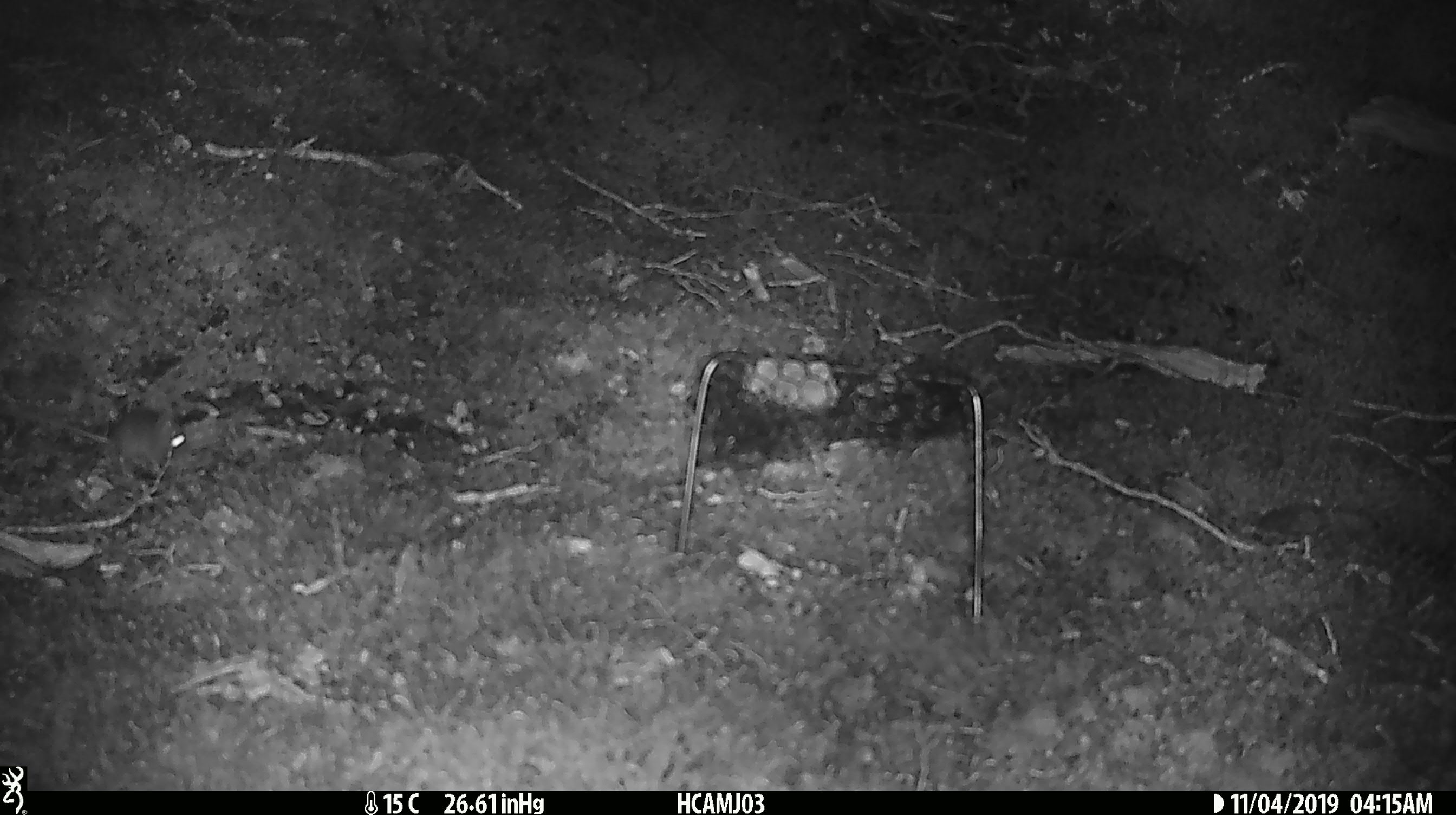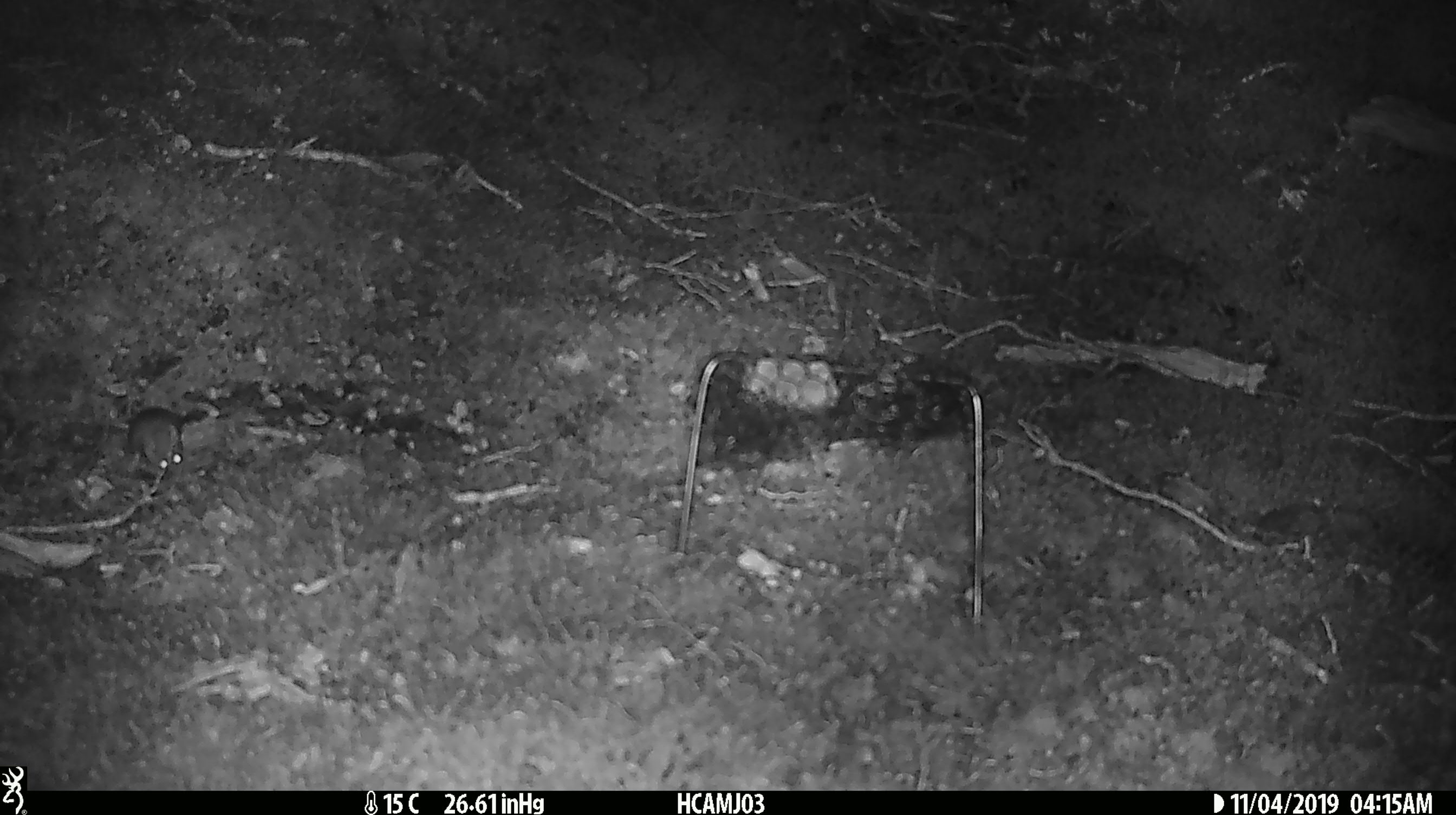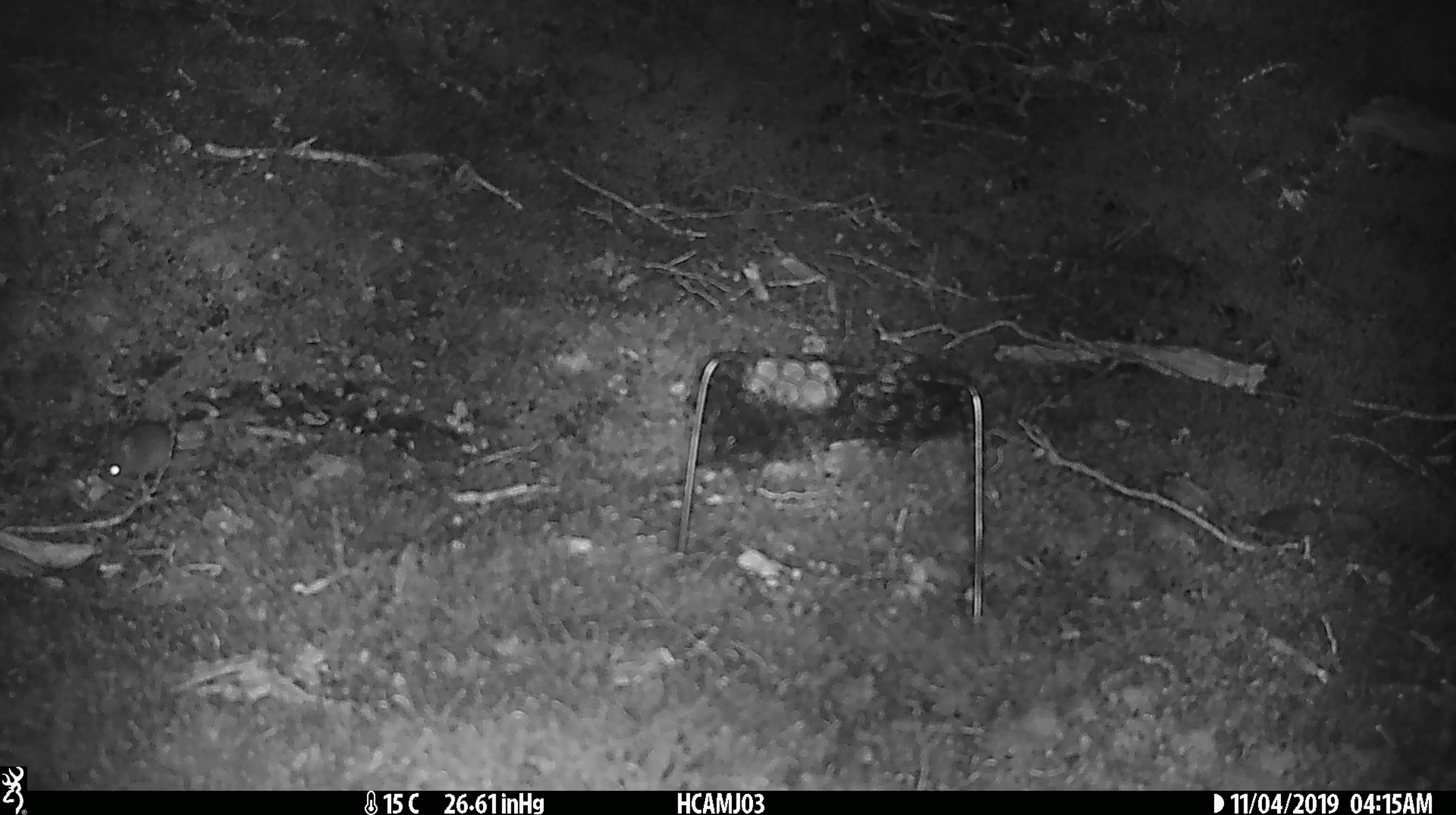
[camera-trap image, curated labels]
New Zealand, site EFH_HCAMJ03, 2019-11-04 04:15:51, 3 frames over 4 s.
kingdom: Animalia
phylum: Chordata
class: Mammalia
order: Rodentia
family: Muridae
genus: Mus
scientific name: Mus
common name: mouse